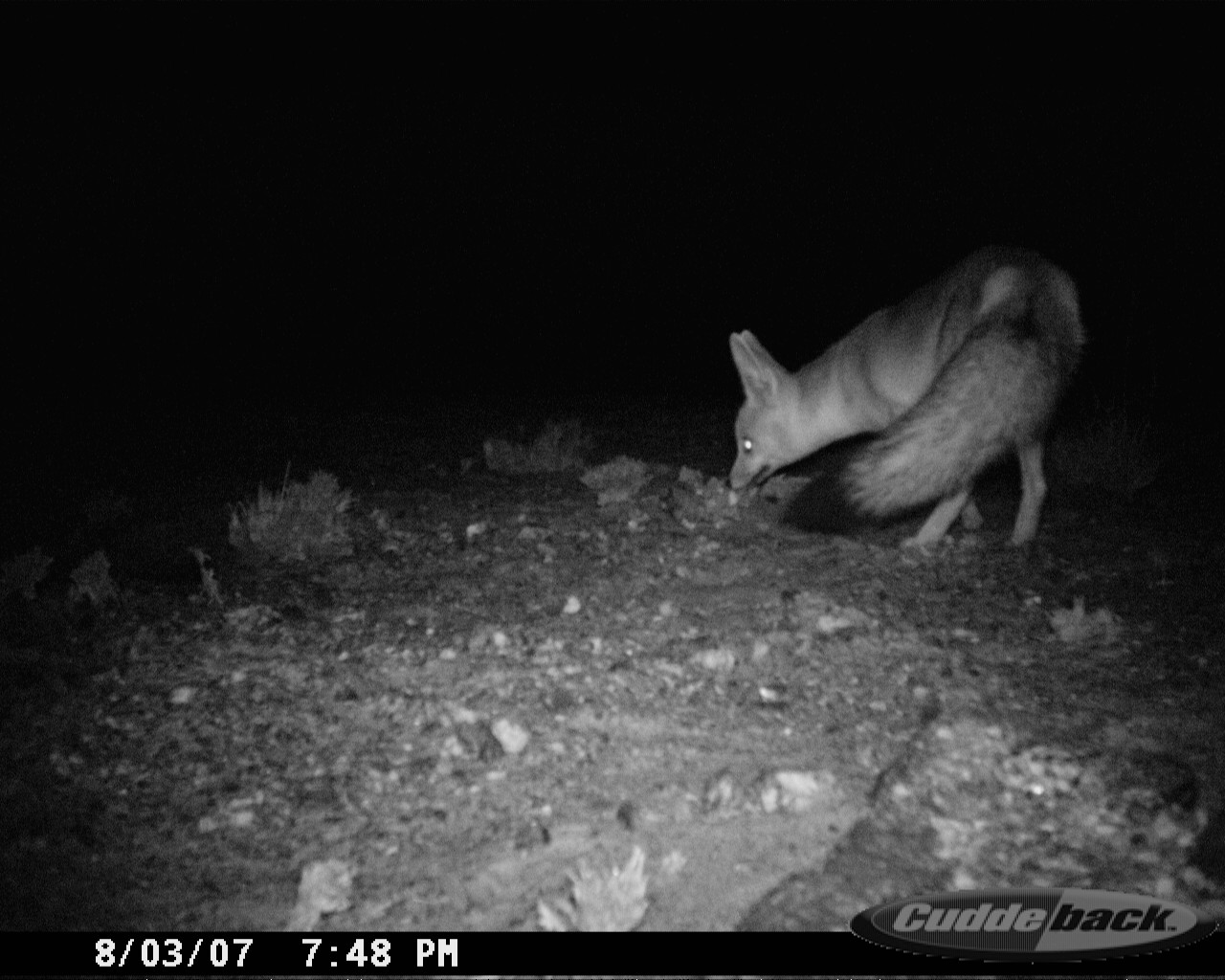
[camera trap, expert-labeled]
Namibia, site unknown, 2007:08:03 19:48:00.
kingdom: Animalia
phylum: Chordata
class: Mammalia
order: Carnivora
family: Canidae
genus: Vulpes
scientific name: Vulpes chama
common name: cape fox